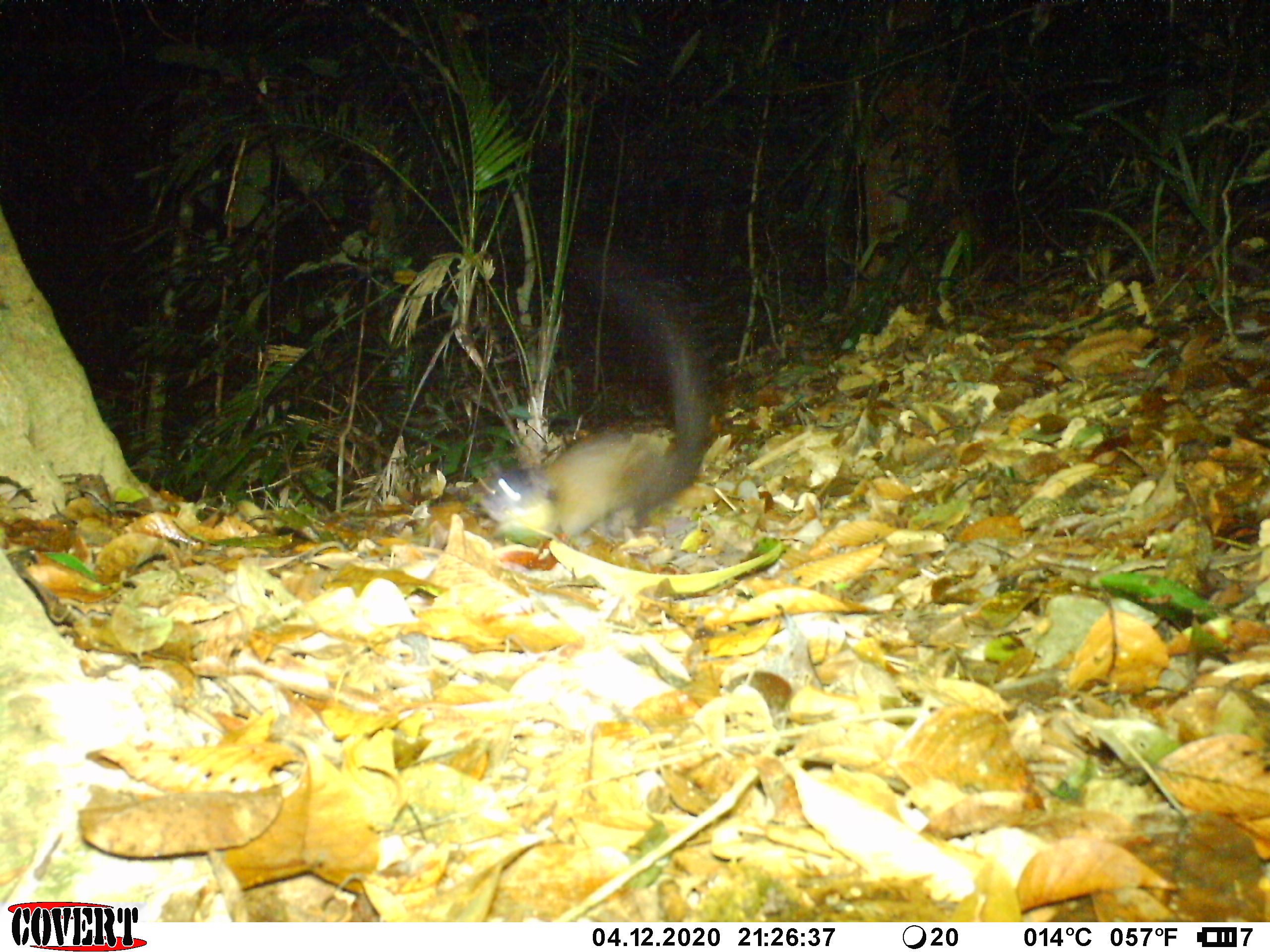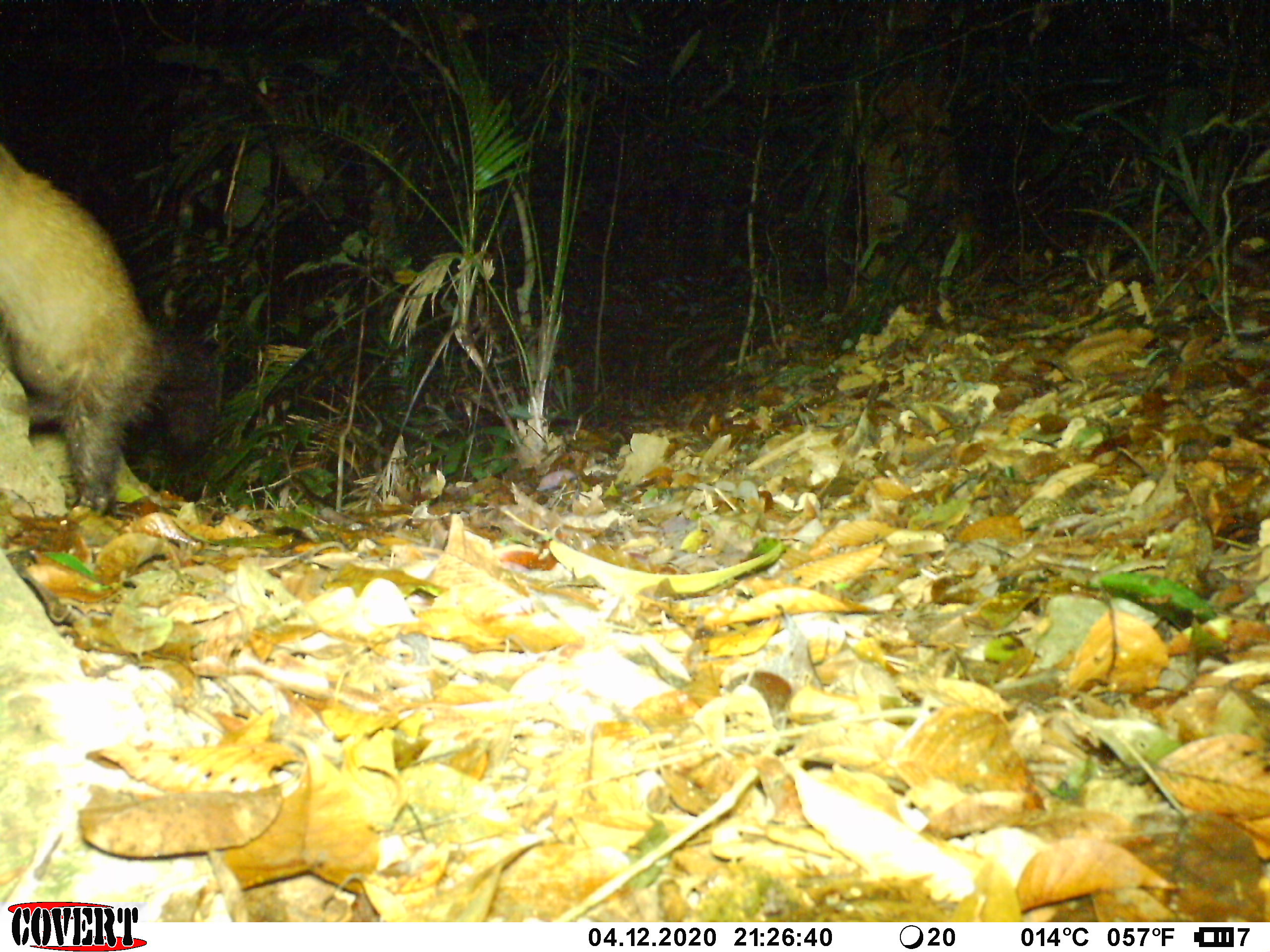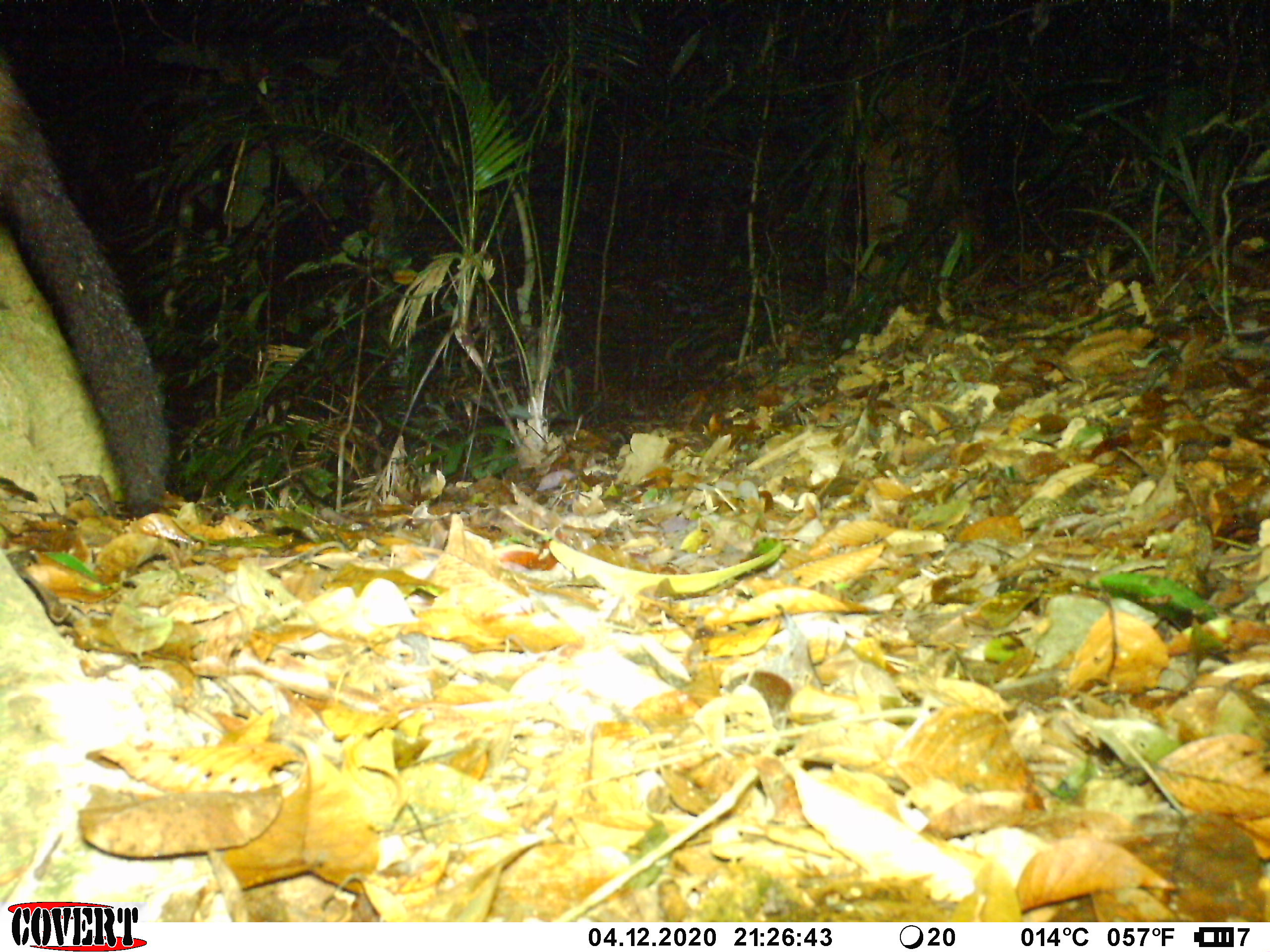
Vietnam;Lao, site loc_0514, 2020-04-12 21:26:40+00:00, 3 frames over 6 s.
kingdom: Animalia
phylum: Chordata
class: Mammalia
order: Carnivora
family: Mustelidae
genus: Martes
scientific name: Martes flavigula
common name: yellow-throated marten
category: yellow throated marten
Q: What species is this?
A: Yellow throated marten (yellow-throated marten) (Martes flavigula).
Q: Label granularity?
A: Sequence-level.